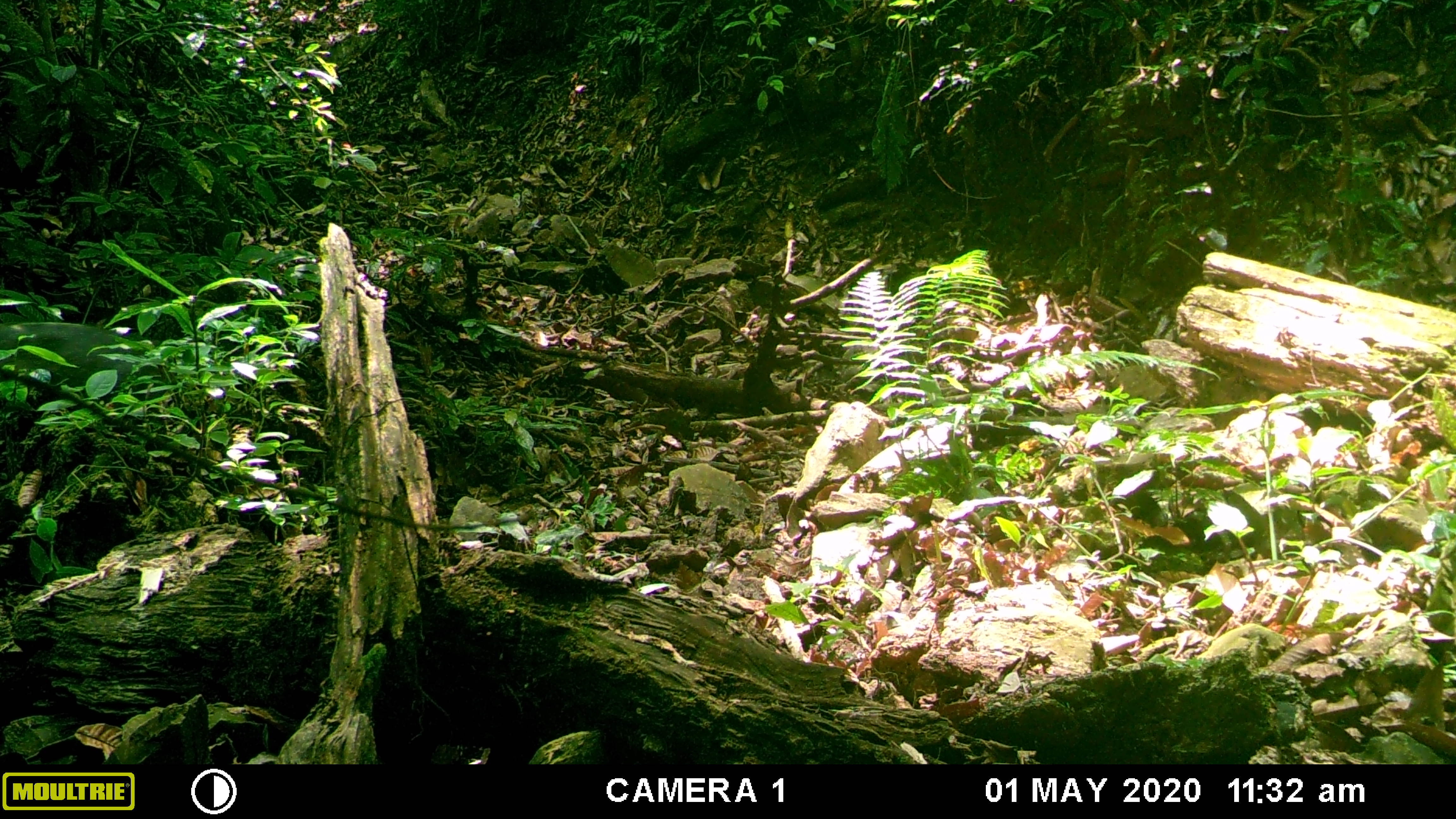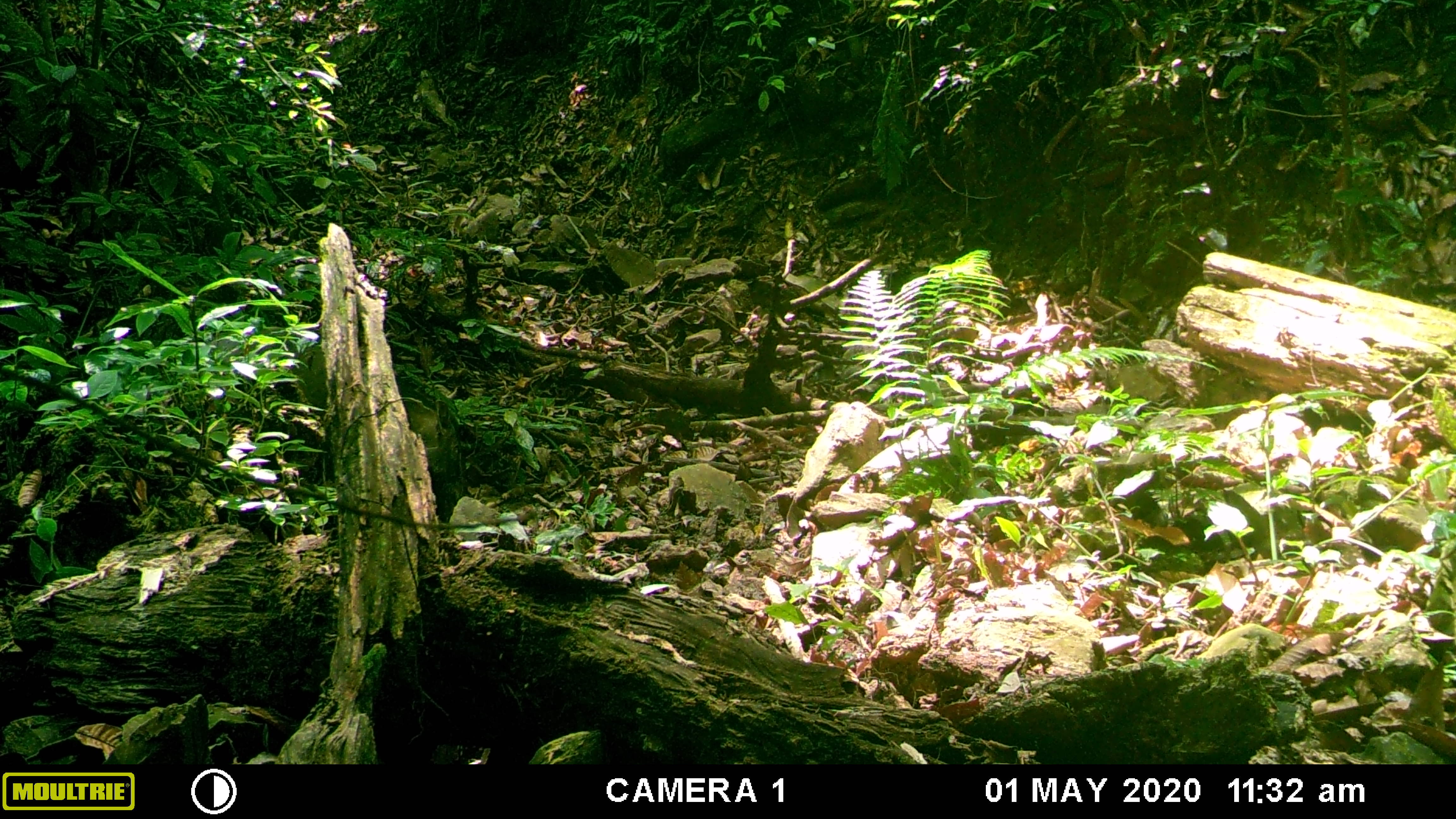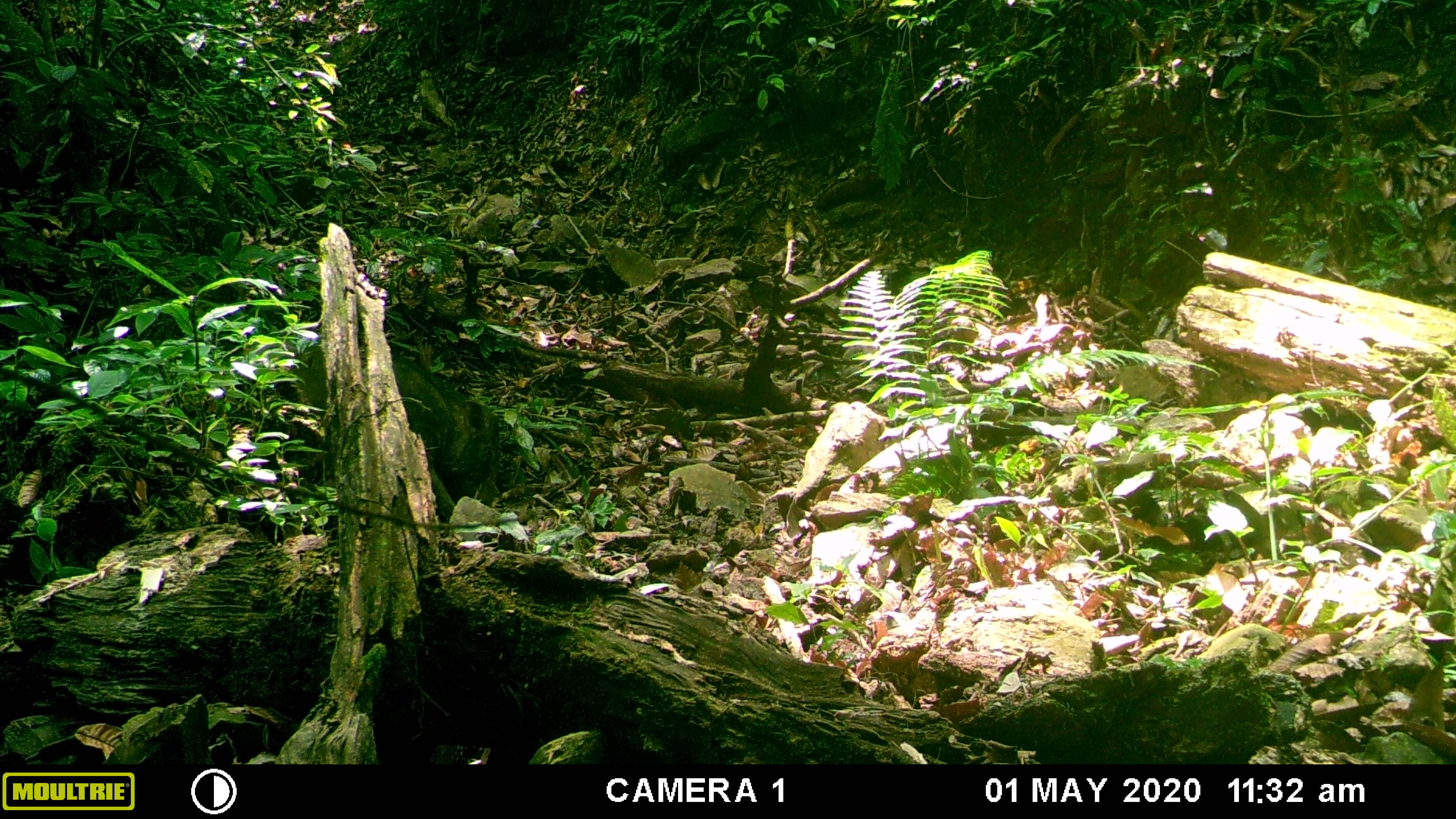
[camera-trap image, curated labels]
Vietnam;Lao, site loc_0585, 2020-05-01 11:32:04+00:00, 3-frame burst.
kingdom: Animalia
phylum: Chordata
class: Mammalia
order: Artiodactyla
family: Suidae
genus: Sus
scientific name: Sus scrofa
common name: eurasian wild pig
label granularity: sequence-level